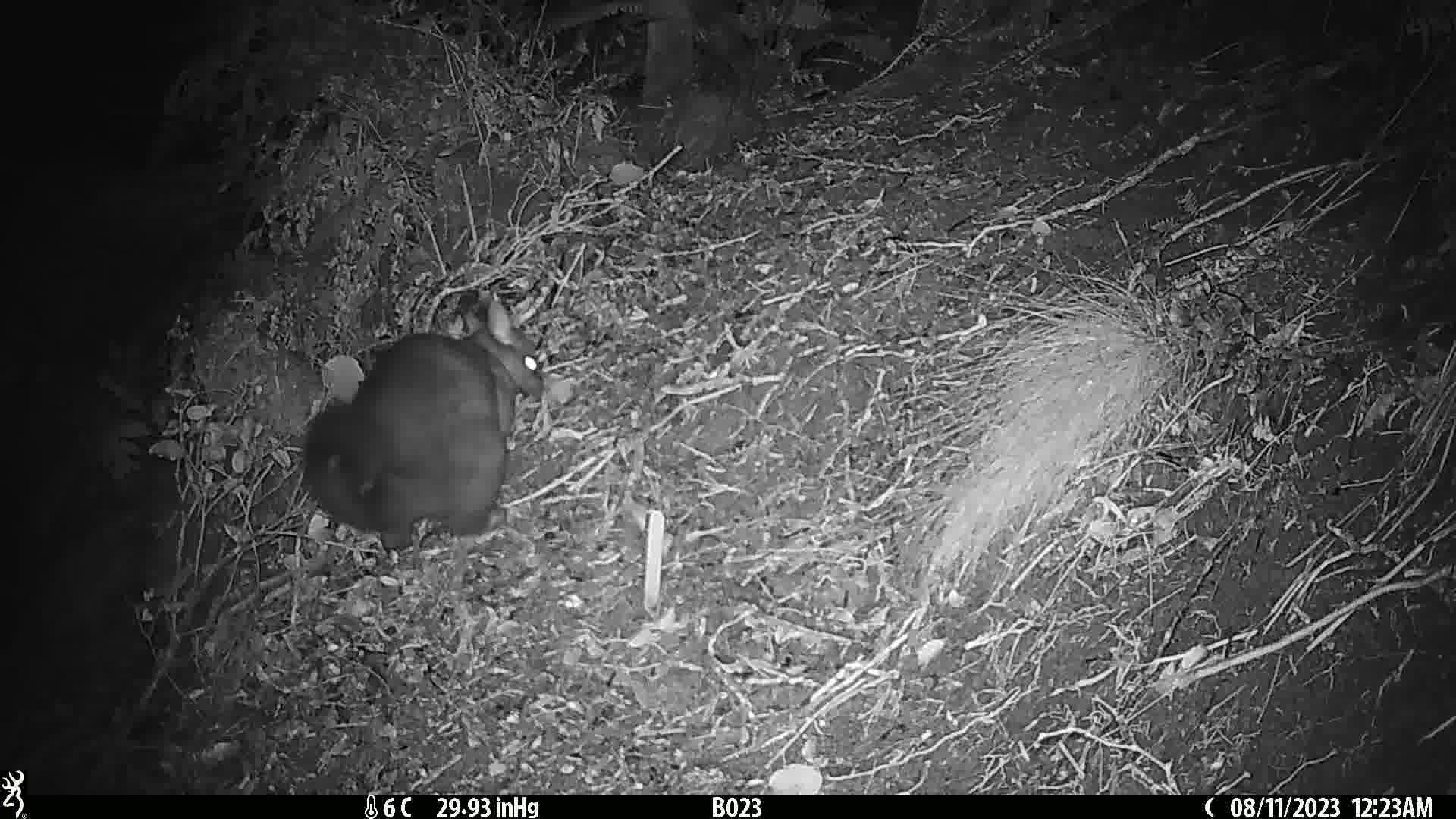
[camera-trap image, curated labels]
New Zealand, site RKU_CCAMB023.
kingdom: Animalia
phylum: Chordata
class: Mammalia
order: Diprotodontia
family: Phalangeridae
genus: Trichosurus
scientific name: Trichosurus vulpecula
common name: common brushtail possum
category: possum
Possum (common brushtail possum) (Trichosurus vulpecula).